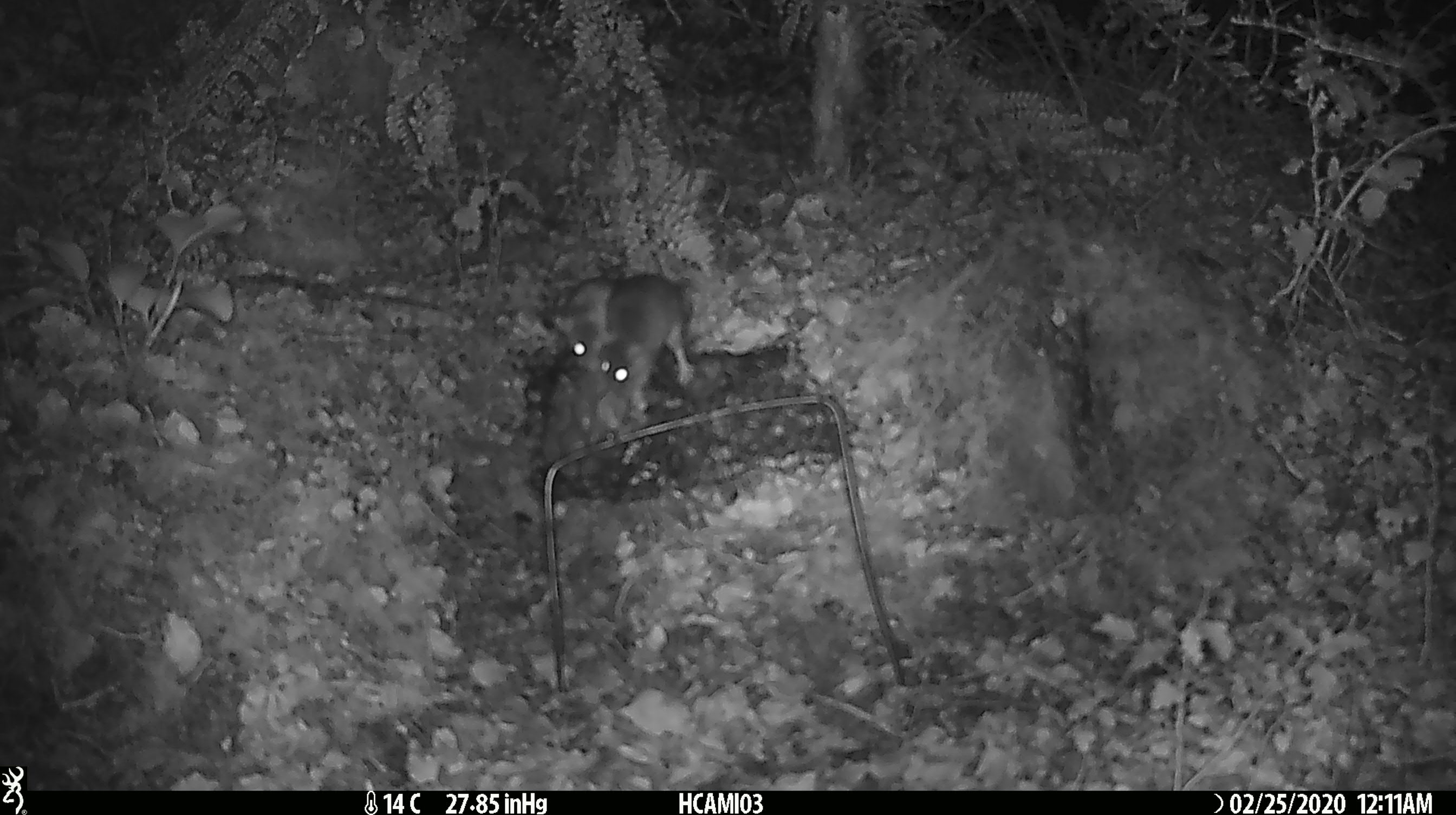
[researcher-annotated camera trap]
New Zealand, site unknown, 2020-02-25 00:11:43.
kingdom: Animalia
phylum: Chordata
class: Mammalia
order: Rodentia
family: Muridae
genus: Mus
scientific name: Mus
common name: mouse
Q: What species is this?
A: Mouse (Mus).